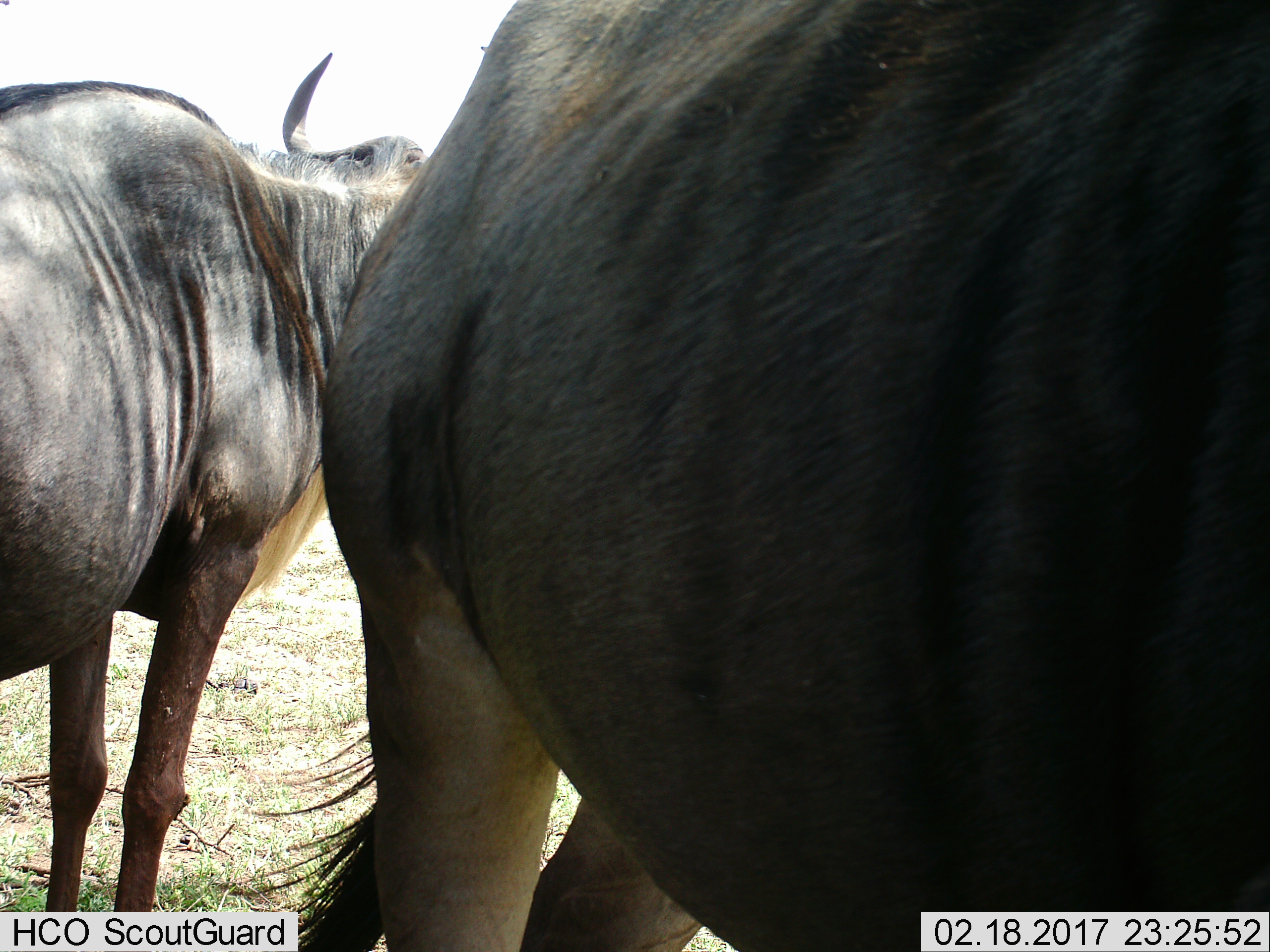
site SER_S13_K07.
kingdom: Animalia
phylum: Chordata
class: Mammalia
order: Artiodactyla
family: Bovidae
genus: Connochaetes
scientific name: Connochaetes taurinus taurinus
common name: blue wildebeest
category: wildebeestblue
Wildebeestblue (blue wildebeest) (Connochaetes taurinus taurinus), count 2. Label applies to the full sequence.